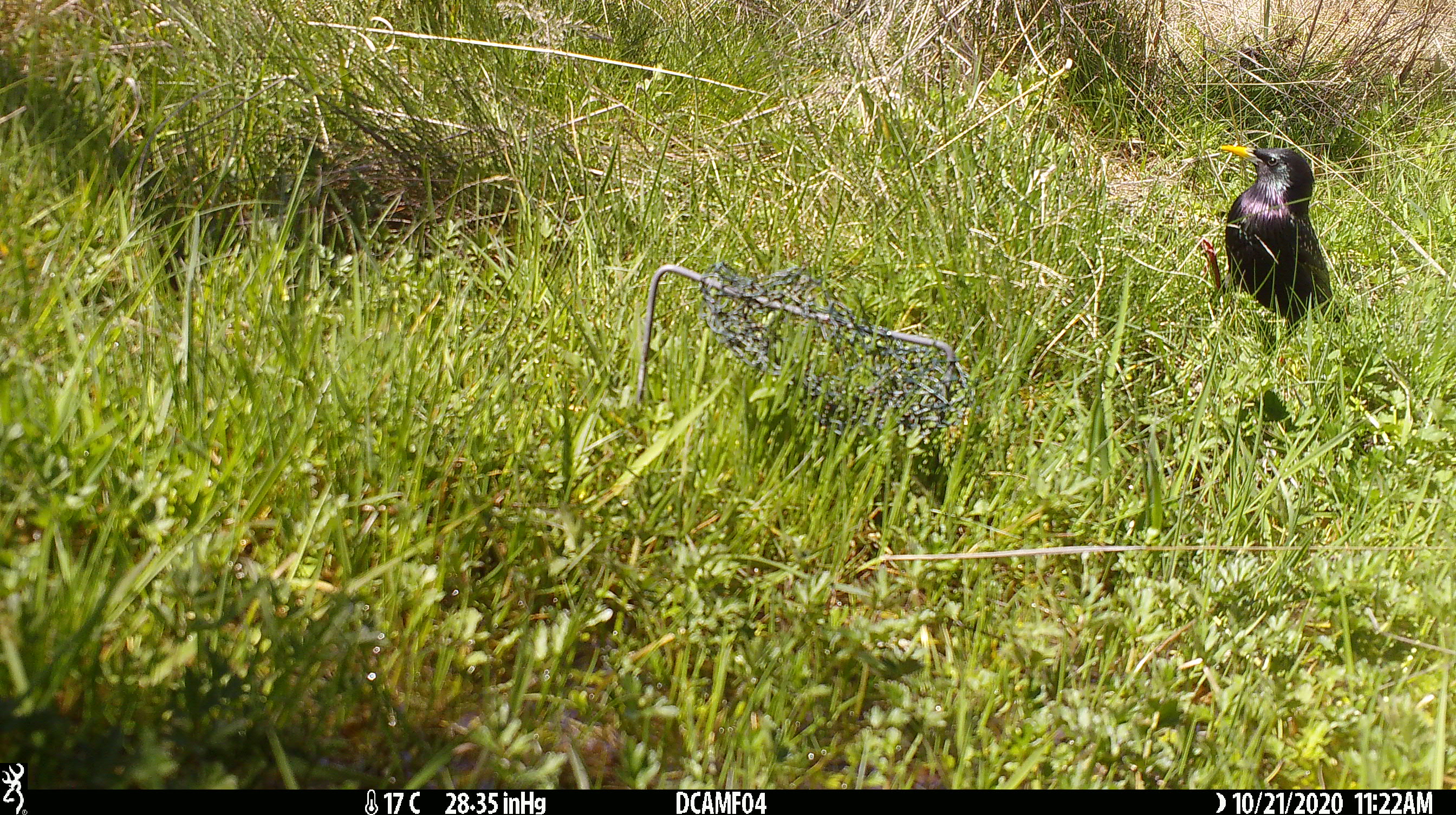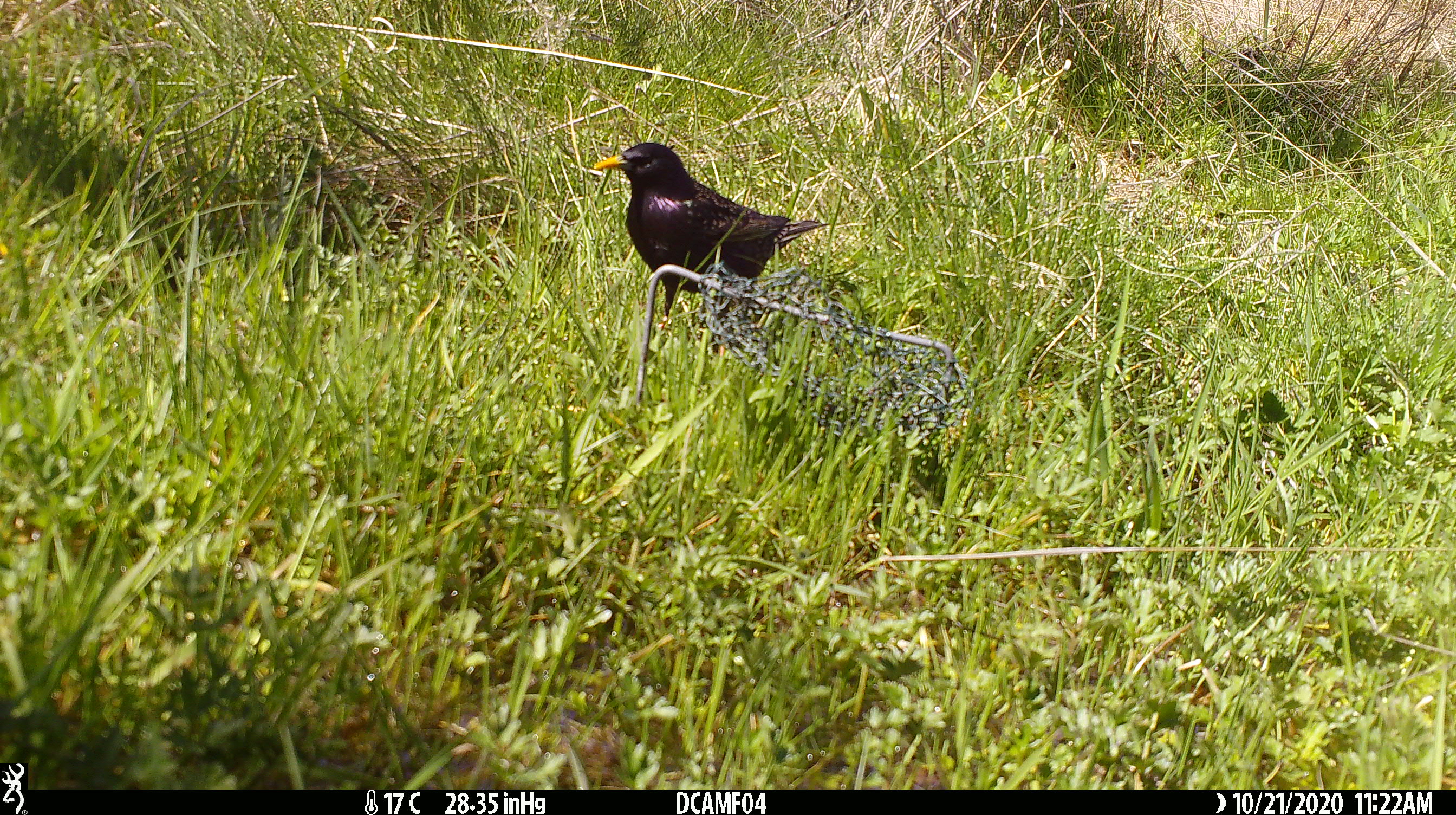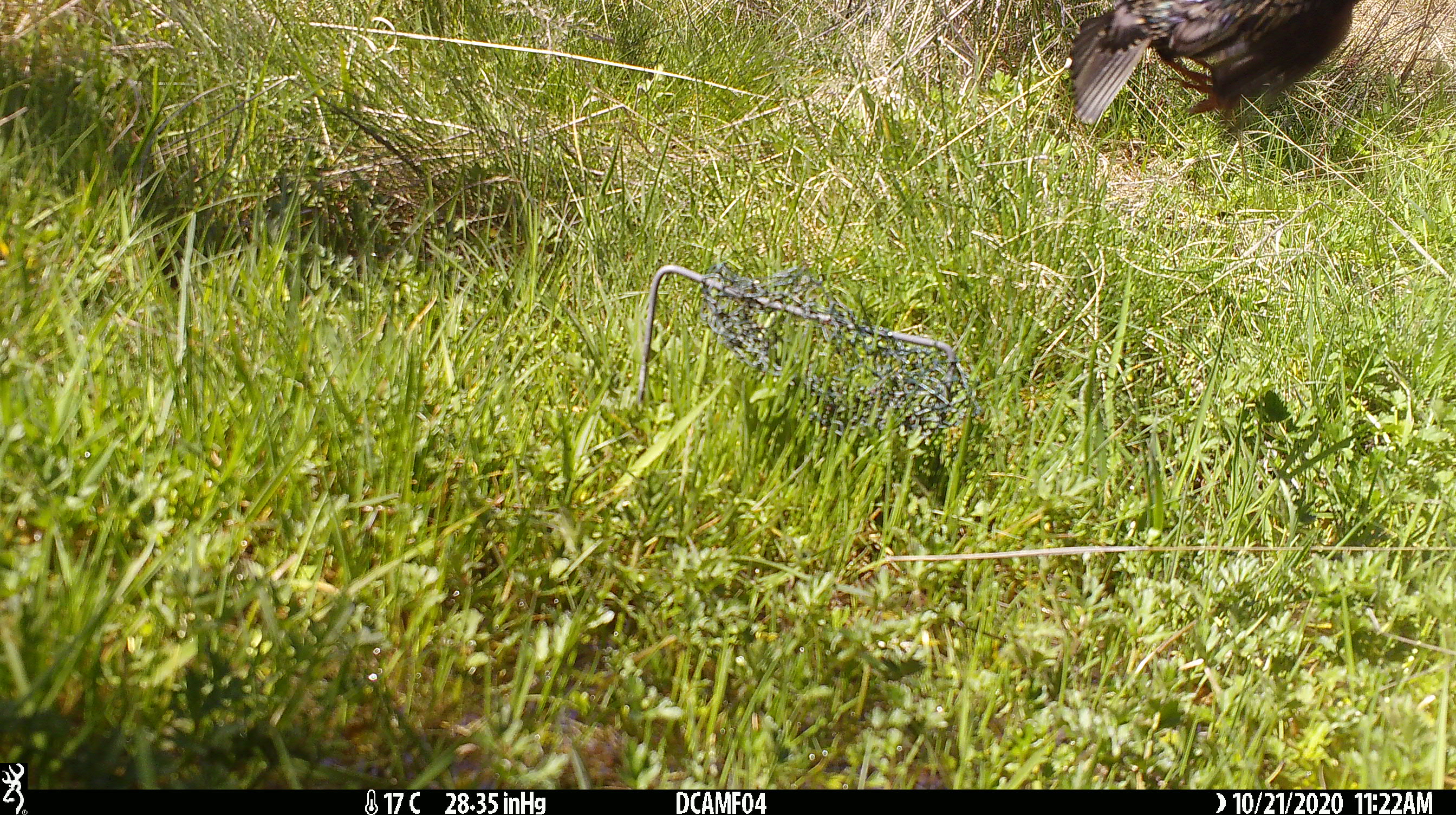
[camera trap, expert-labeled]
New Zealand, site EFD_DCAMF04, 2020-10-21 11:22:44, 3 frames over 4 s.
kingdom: Animalia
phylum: Chordata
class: Aves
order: Passeriformes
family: Sturnidae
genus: Sturnus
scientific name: Sturnus vulgaris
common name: european starling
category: starling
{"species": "starling (european starling) (Sturnus vulgaris)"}